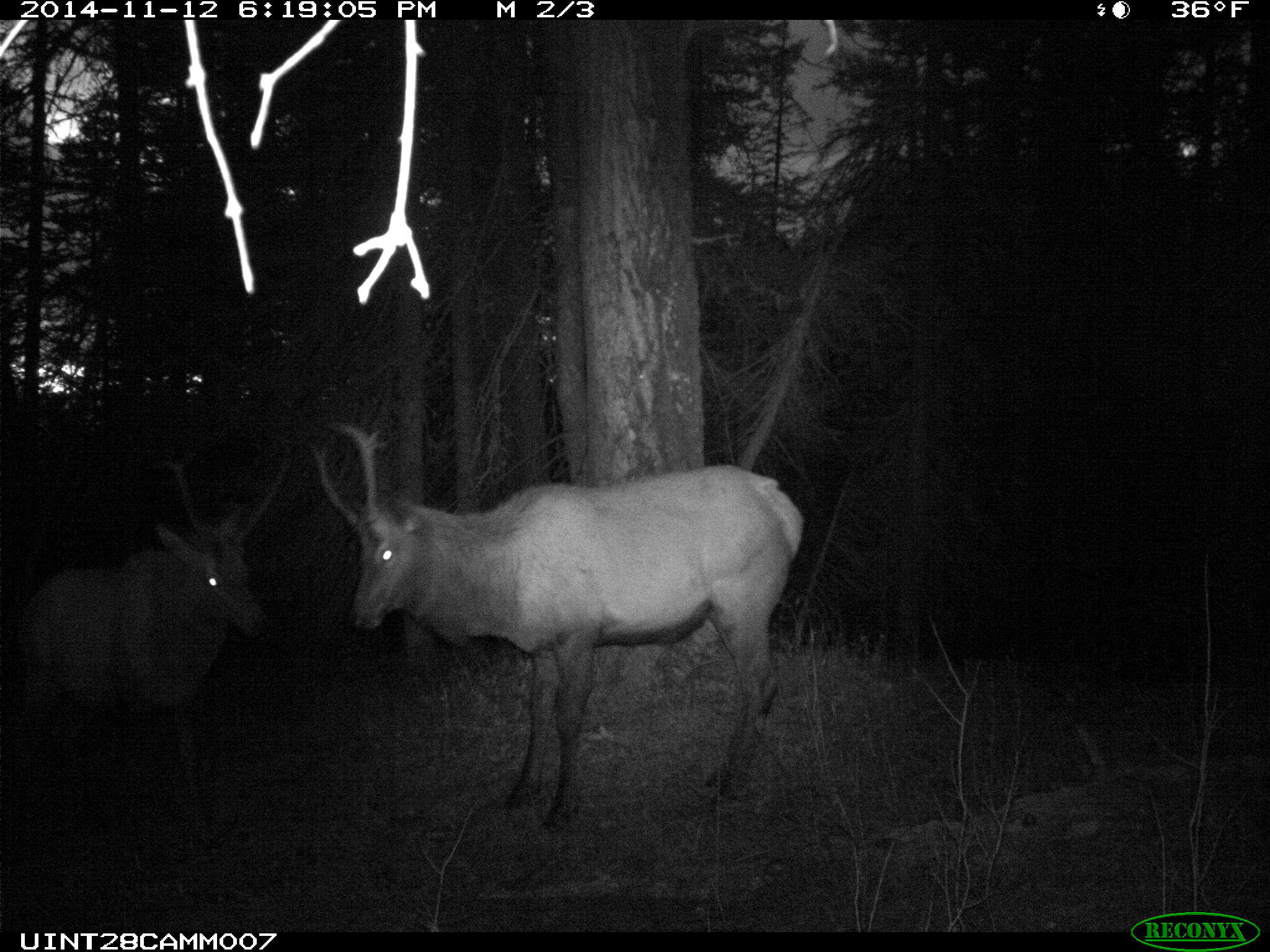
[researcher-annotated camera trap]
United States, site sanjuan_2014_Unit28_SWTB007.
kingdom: Animalia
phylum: Chordata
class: Mammalia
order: Artiodactyla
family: Cervidae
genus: Cervus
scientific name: Cervus elaphus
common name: red deer